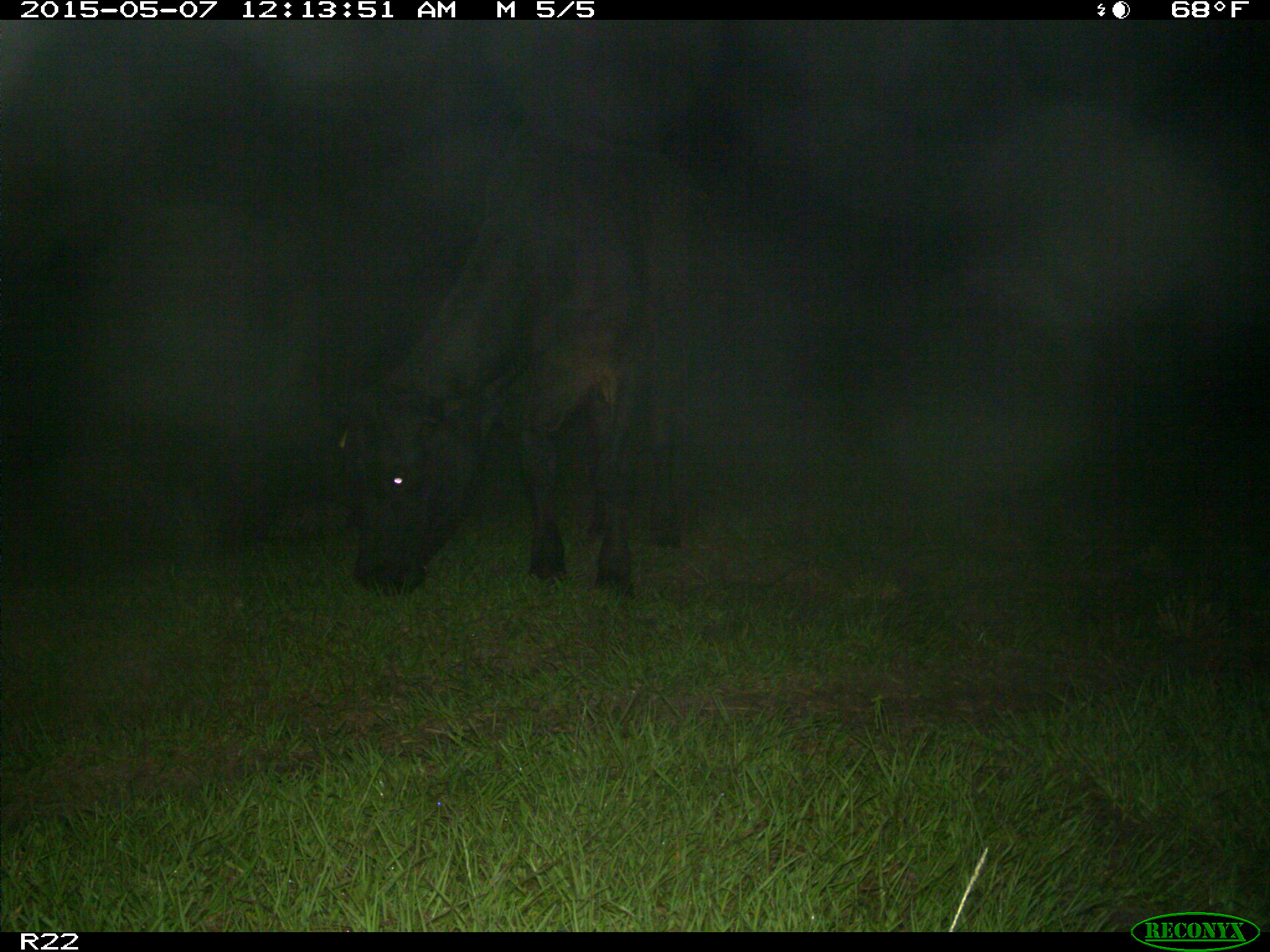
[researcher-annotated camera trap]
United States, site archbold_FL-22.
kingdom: Animalia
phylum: Chordata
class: Mammalia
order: Artiodactyla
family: Bovidae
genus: Bos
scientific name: Bos taurus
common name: domestic cow